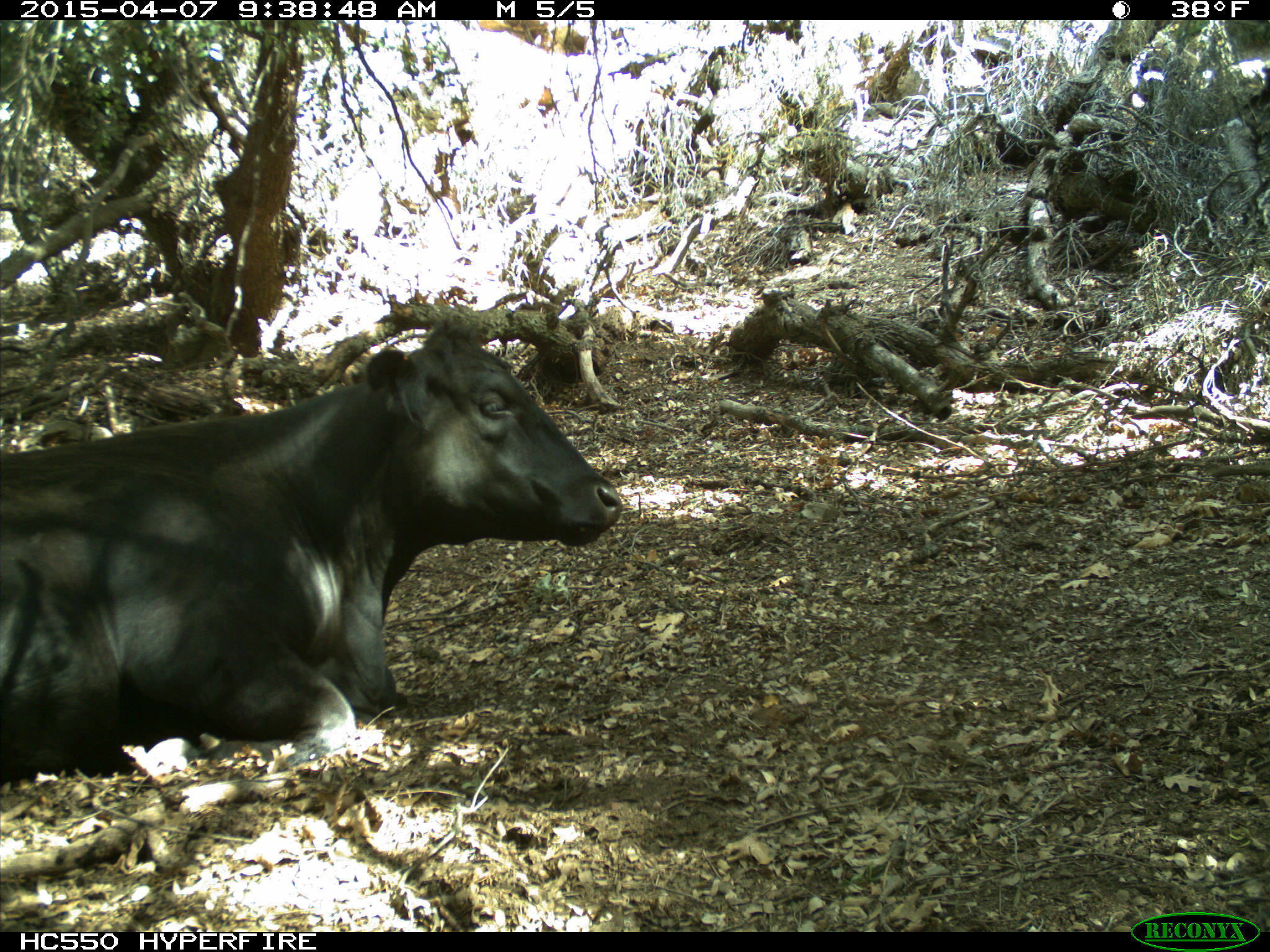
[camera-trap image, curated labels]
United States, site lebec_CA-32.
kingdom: Animalia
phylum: Chordata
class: Mammalia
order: Artiodactyla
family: Bovidae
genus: Bos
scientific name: Bos taurus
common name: domestic cow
Bos taurus (domestic cow).